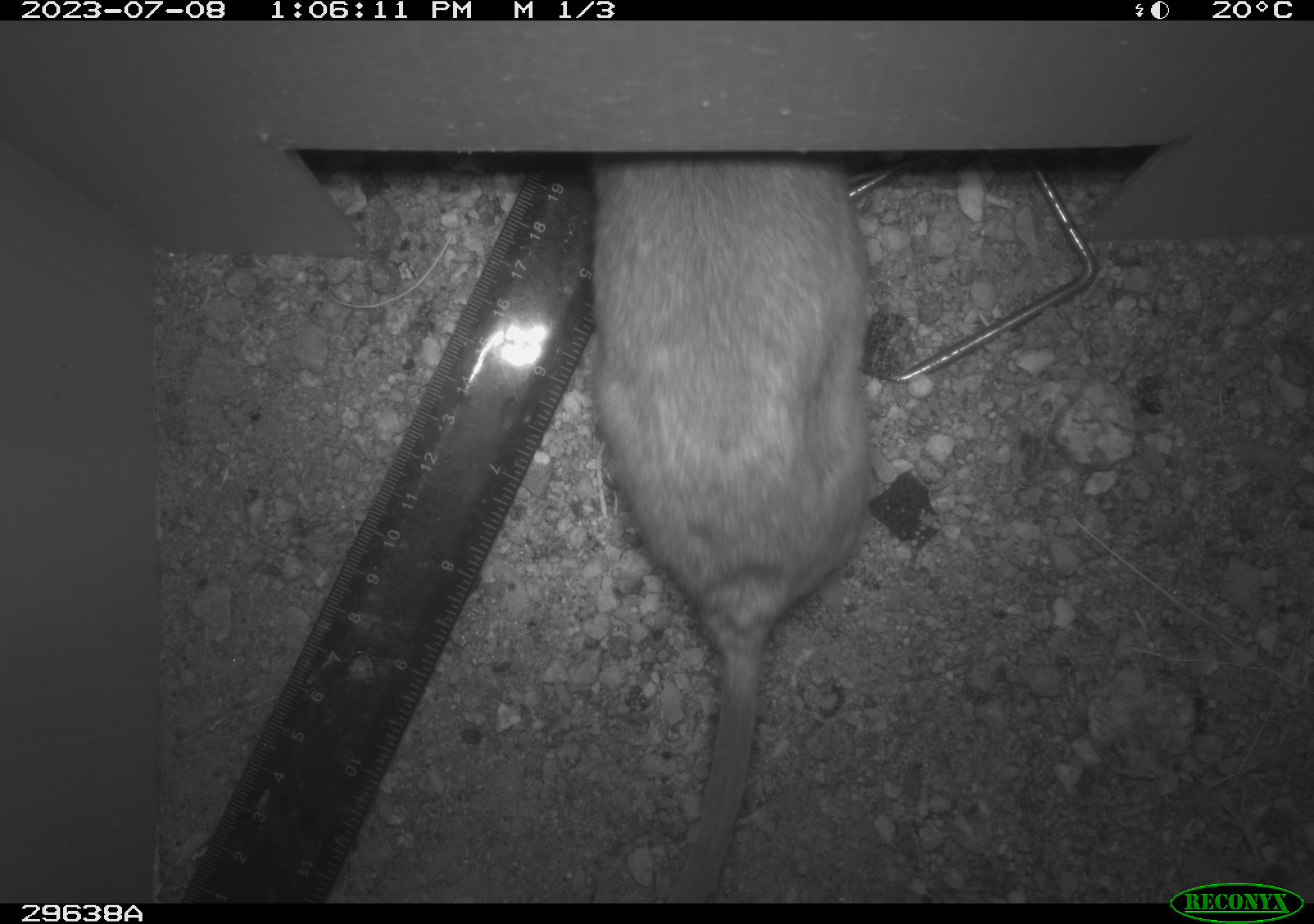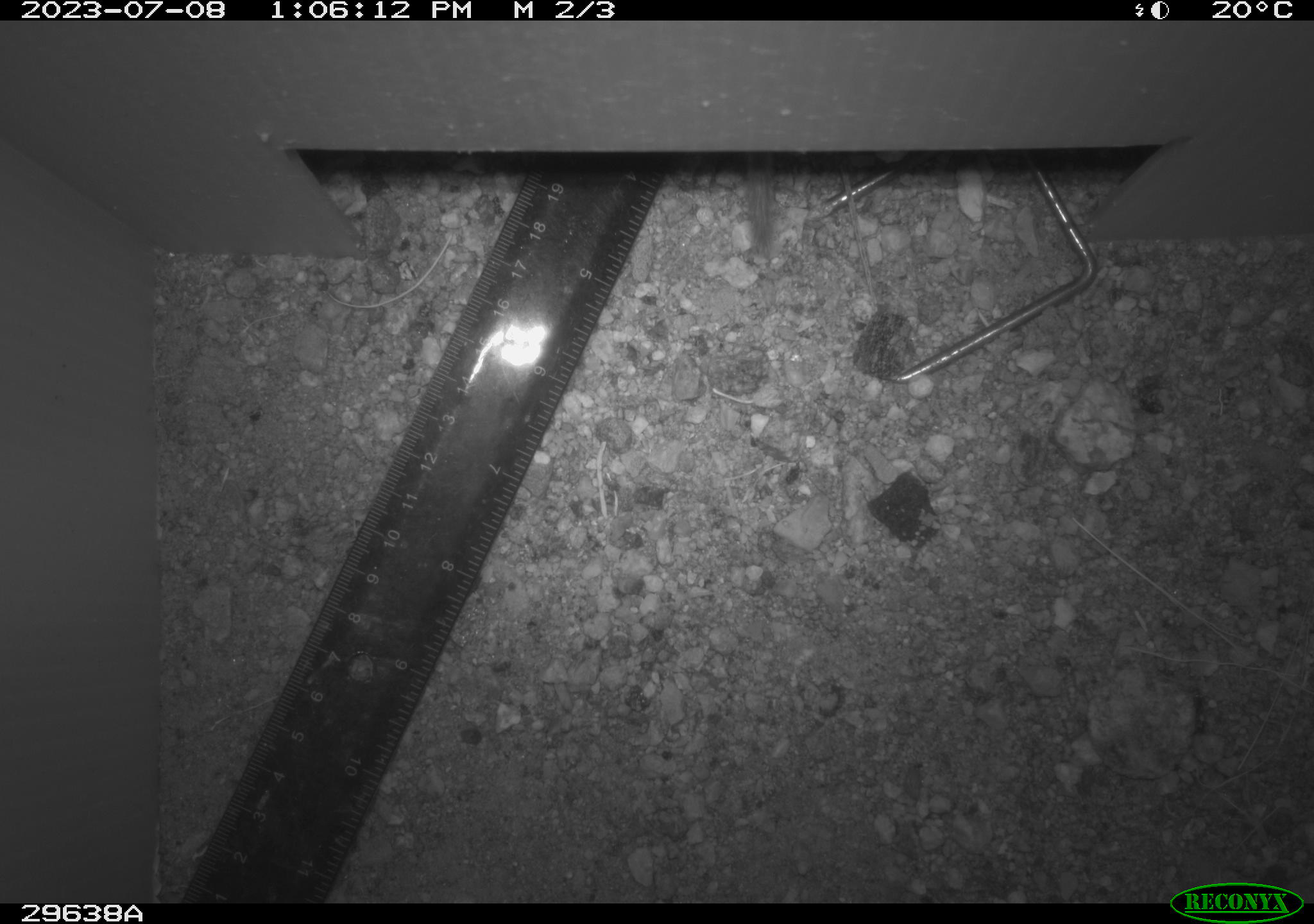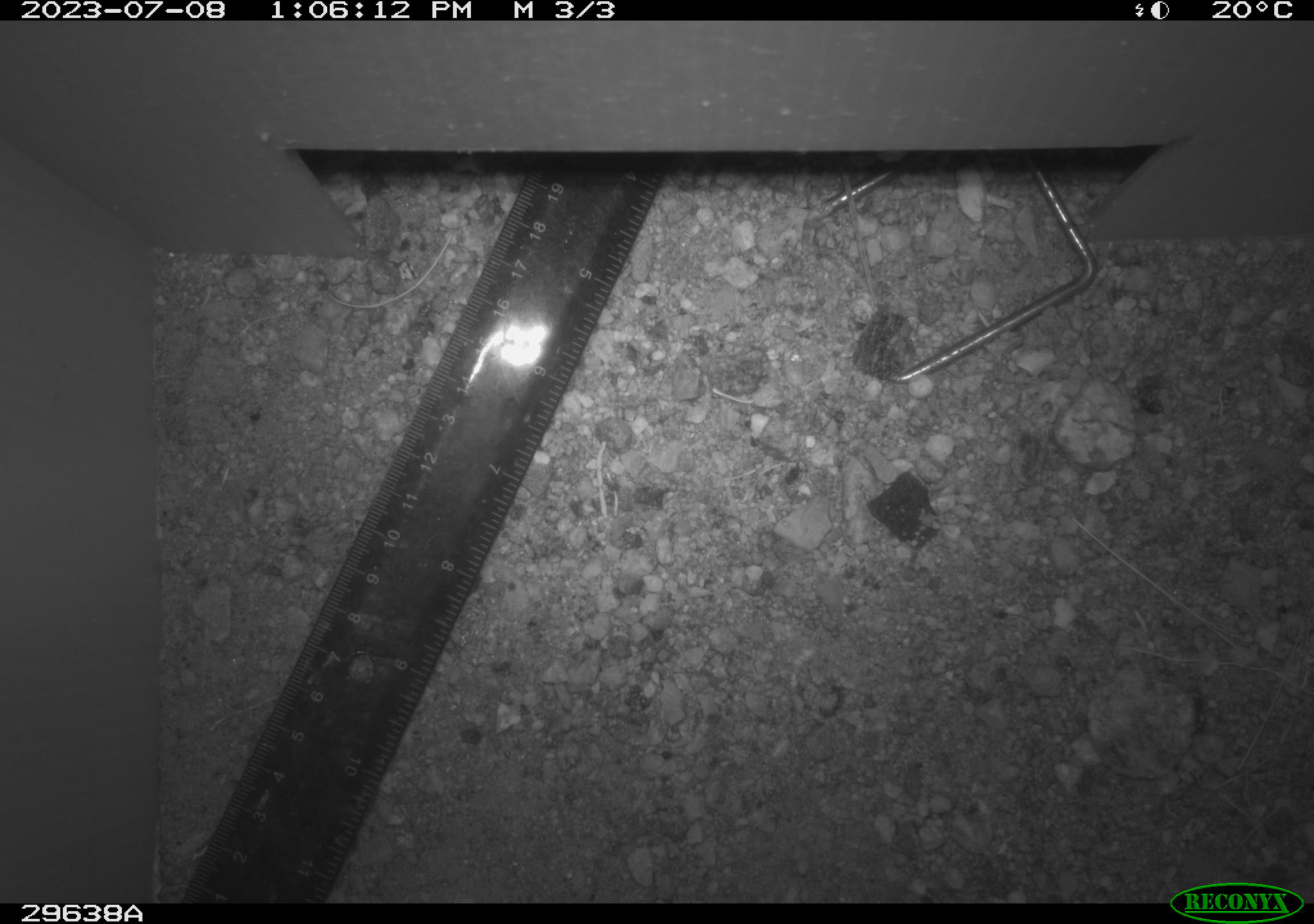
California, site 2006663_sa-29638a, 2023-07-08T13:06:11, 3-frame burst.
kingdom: Animalia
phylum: Chordata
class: Mammalia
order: Rodentia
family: Cricetidae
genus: Neotoma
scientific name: Neotoma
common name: pack rat or woodrat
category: neotoma species